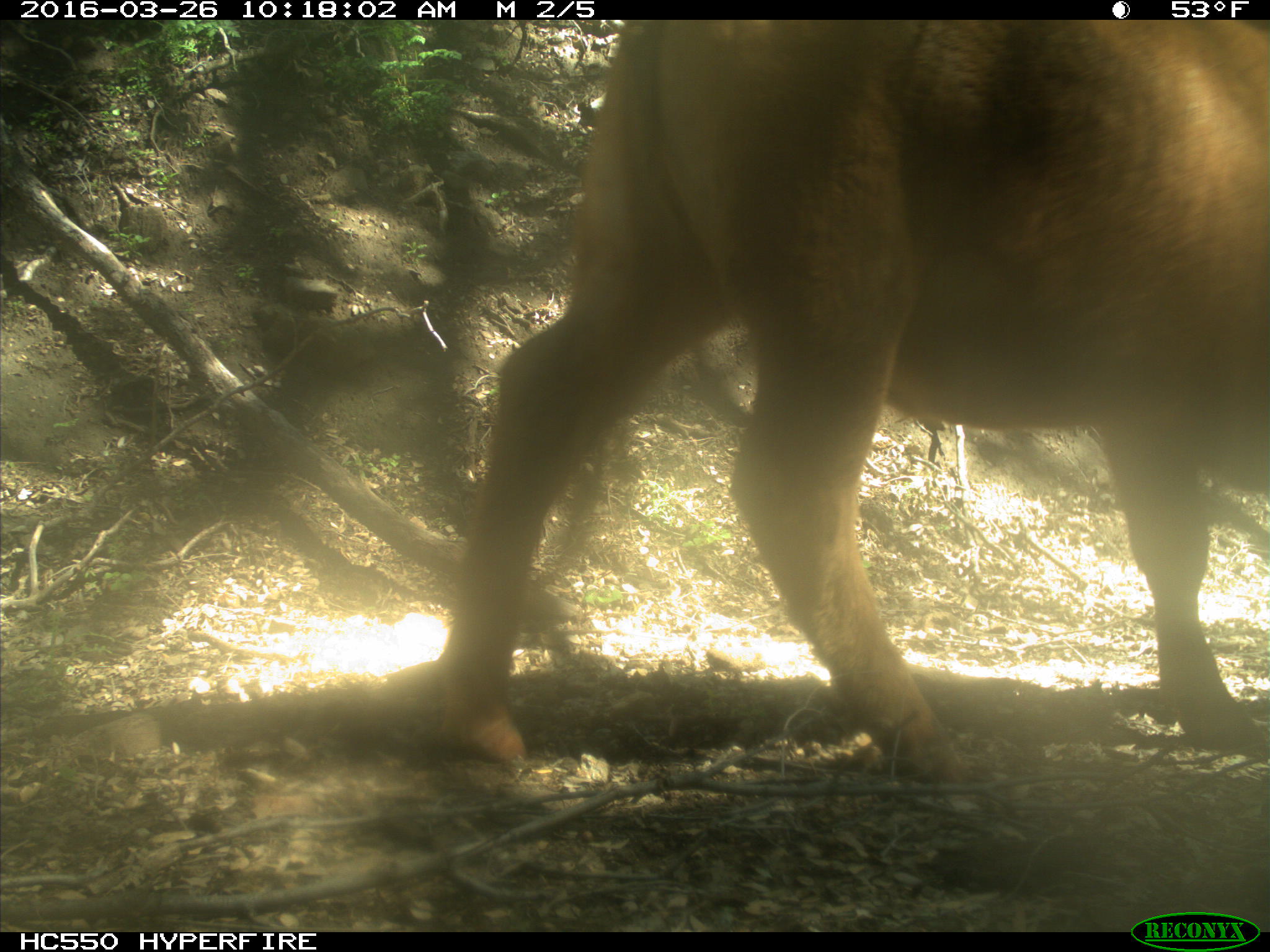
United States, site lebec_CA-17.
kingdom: Animalia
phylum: Chordata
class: Mammalia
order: Artiodactyla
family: Bovidae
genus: Bos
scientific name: Bos taurus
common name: domestic cow